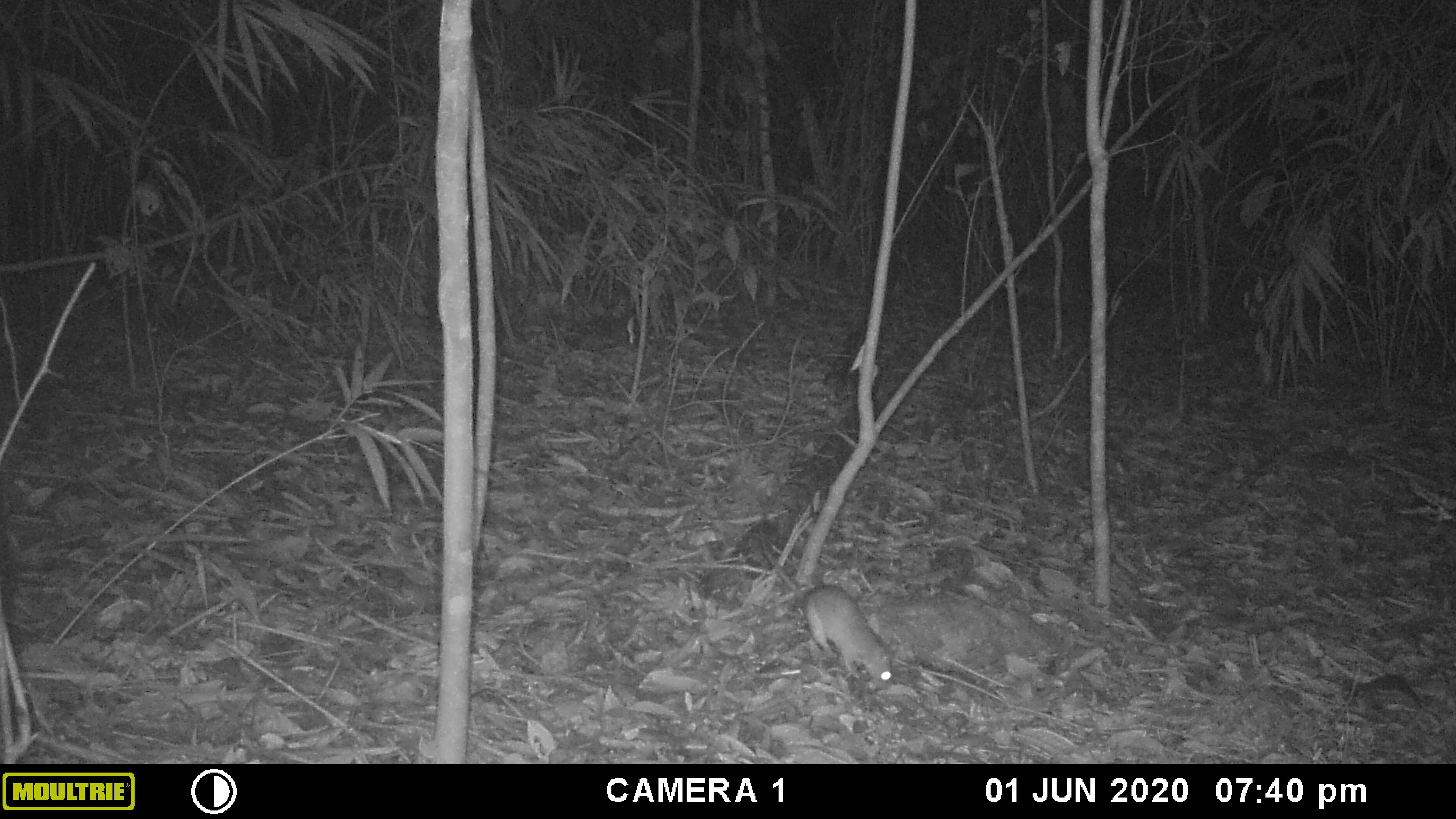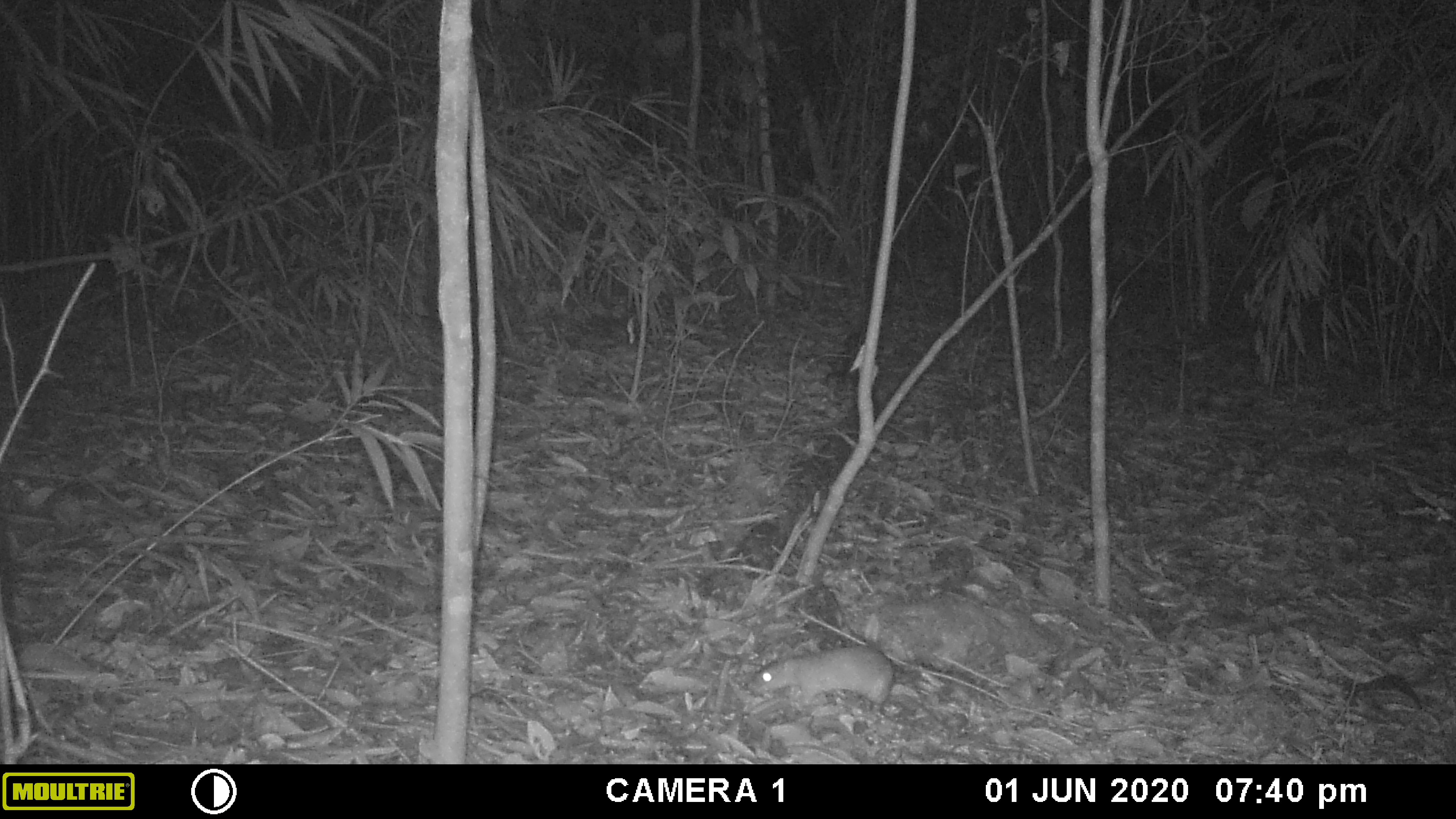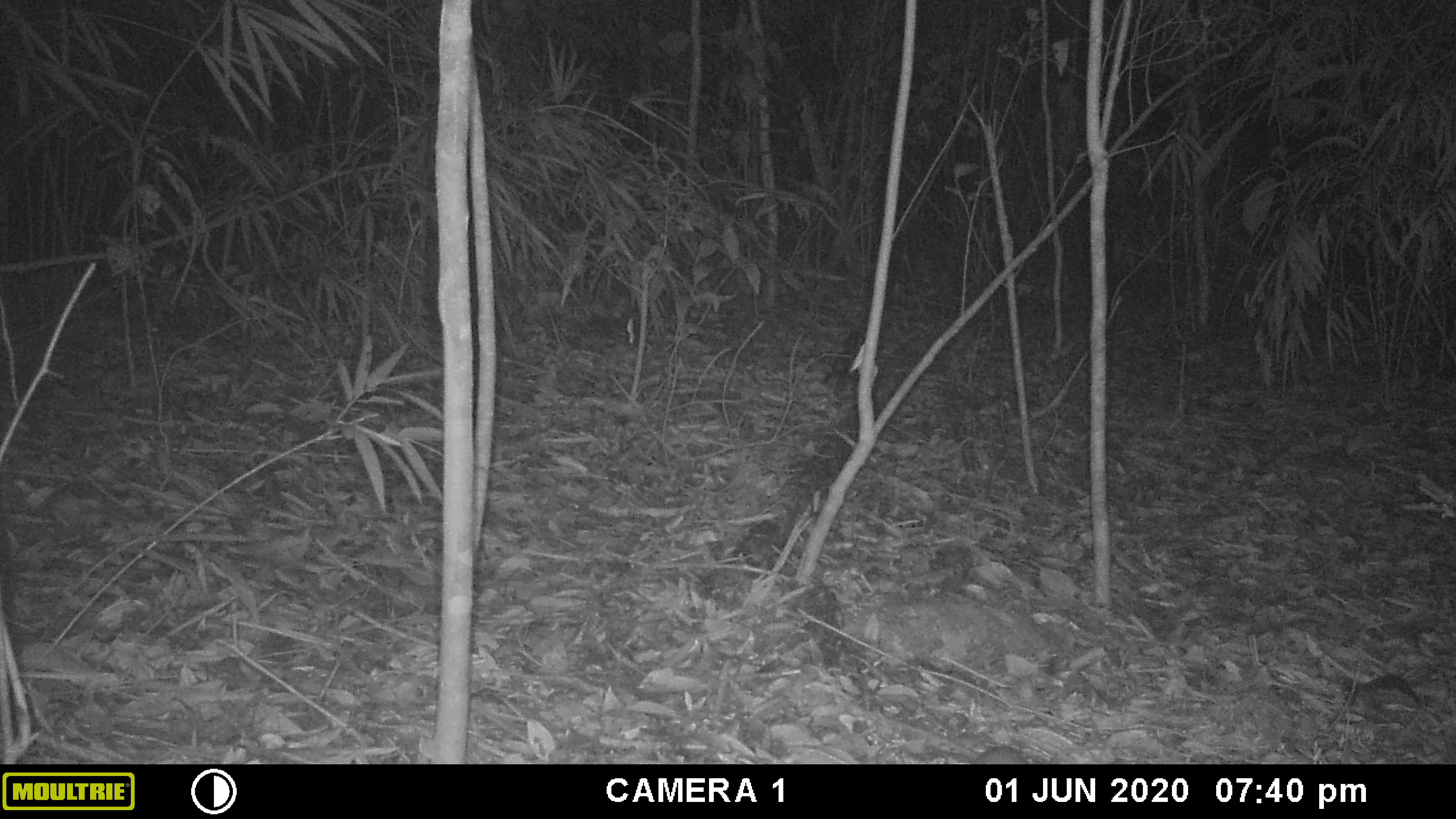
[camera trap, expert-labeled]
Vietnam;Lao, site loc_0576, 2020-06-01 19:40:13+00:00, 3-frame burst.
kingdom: Animalia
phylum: Chordata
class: Mammalia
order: Rodentia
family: Muridae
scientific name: Muridae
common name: old-world mice and rats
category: unidentified murid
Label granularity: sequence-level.